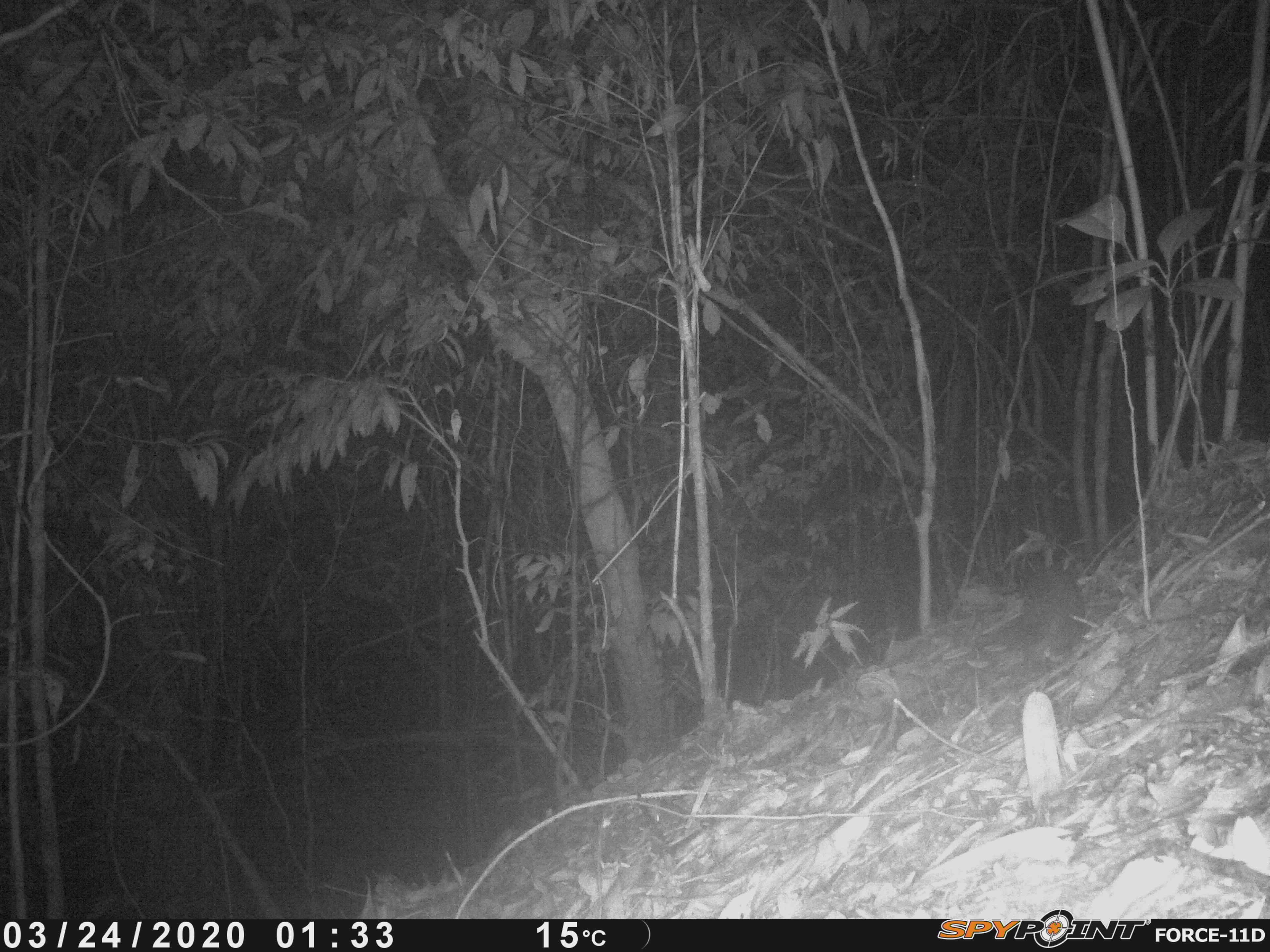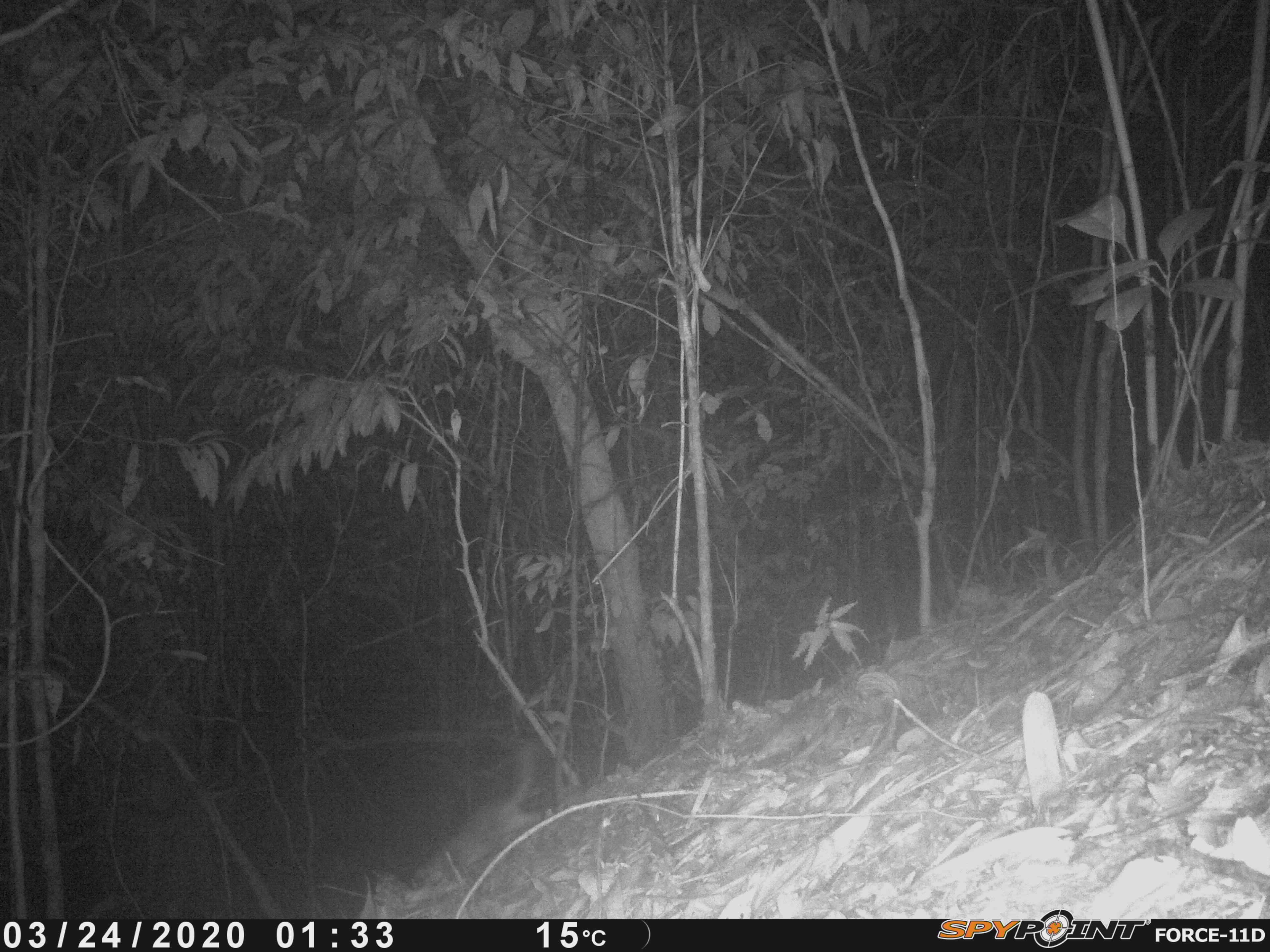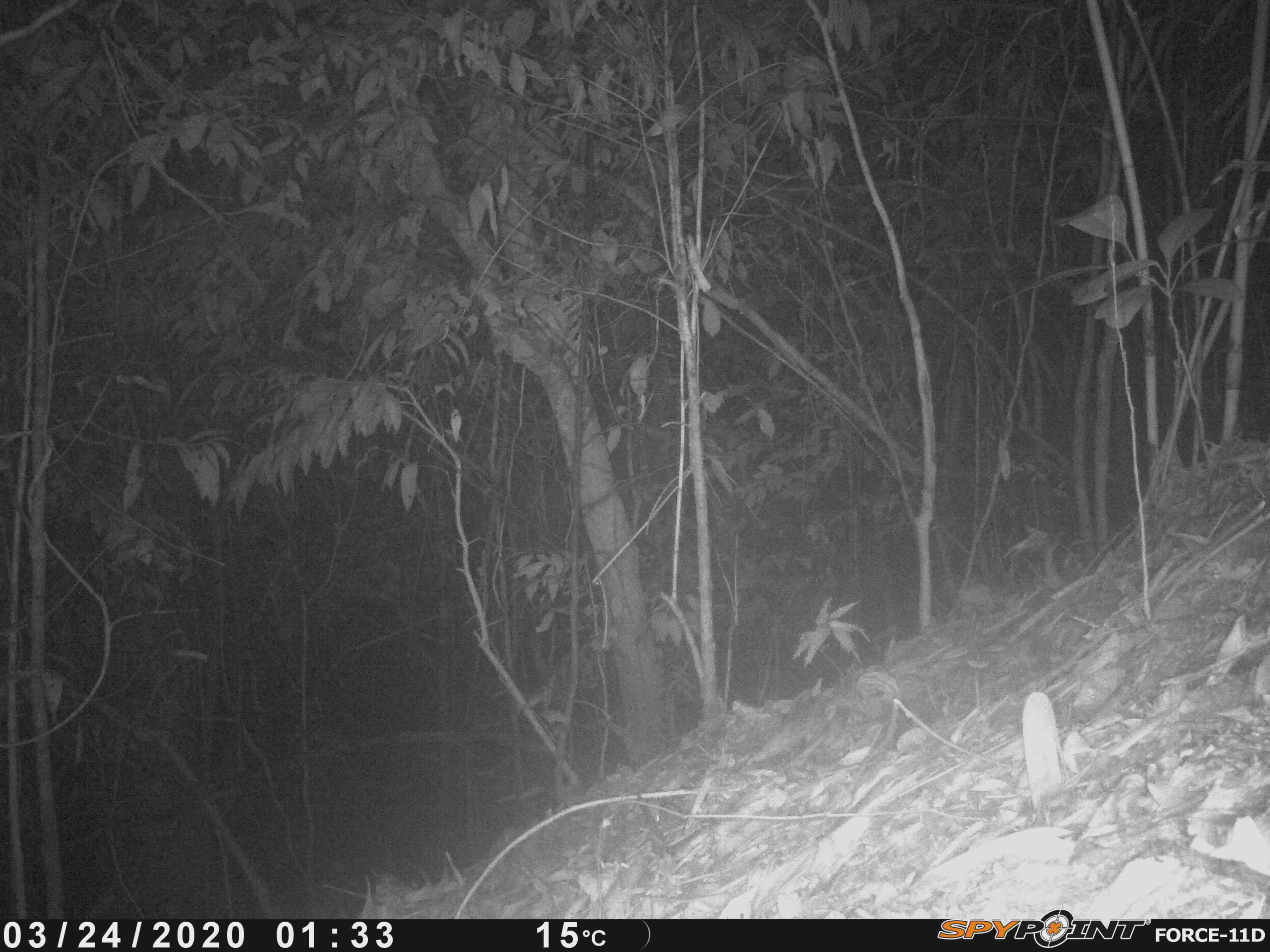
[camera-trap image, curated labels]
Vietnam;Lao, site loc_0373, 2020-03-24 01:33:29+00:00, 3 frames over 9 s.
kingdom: Animalia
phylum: Chordata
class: Mammalia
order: Carnivora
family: Mustelidae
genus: Melogale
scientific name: Melogale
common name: ferret badger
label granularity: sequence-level